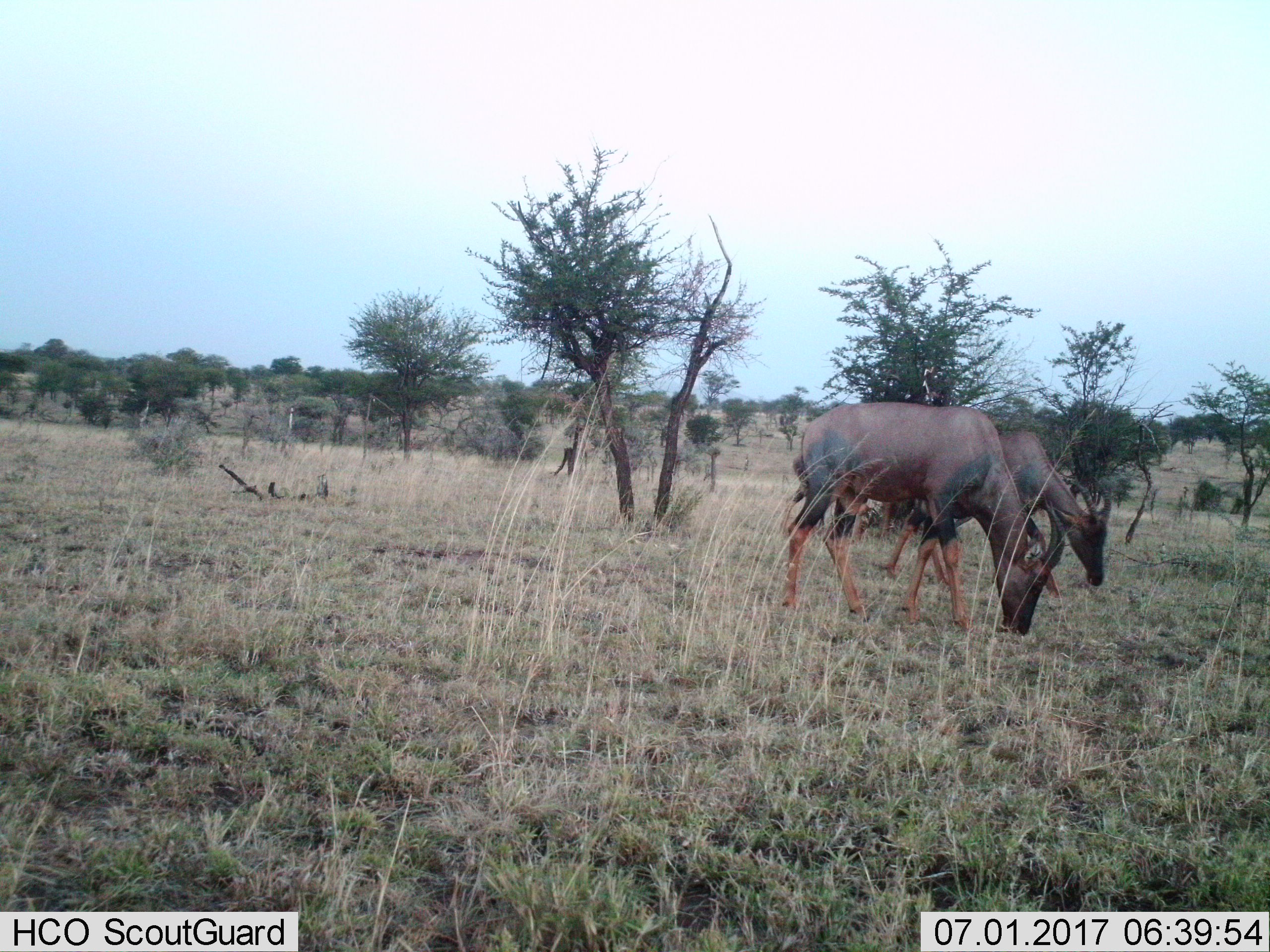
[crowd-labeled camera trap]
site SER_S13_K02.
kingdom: Animalia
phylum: Chordata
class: Mammalia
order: Artiodactyla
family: Bovidae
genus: Damaliscus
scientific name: Damaliscus lunatus jimela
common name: topi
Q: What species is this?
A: Topi (Damaliscus lunatus jimela).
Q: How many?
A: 2.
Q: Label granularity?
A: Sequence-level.